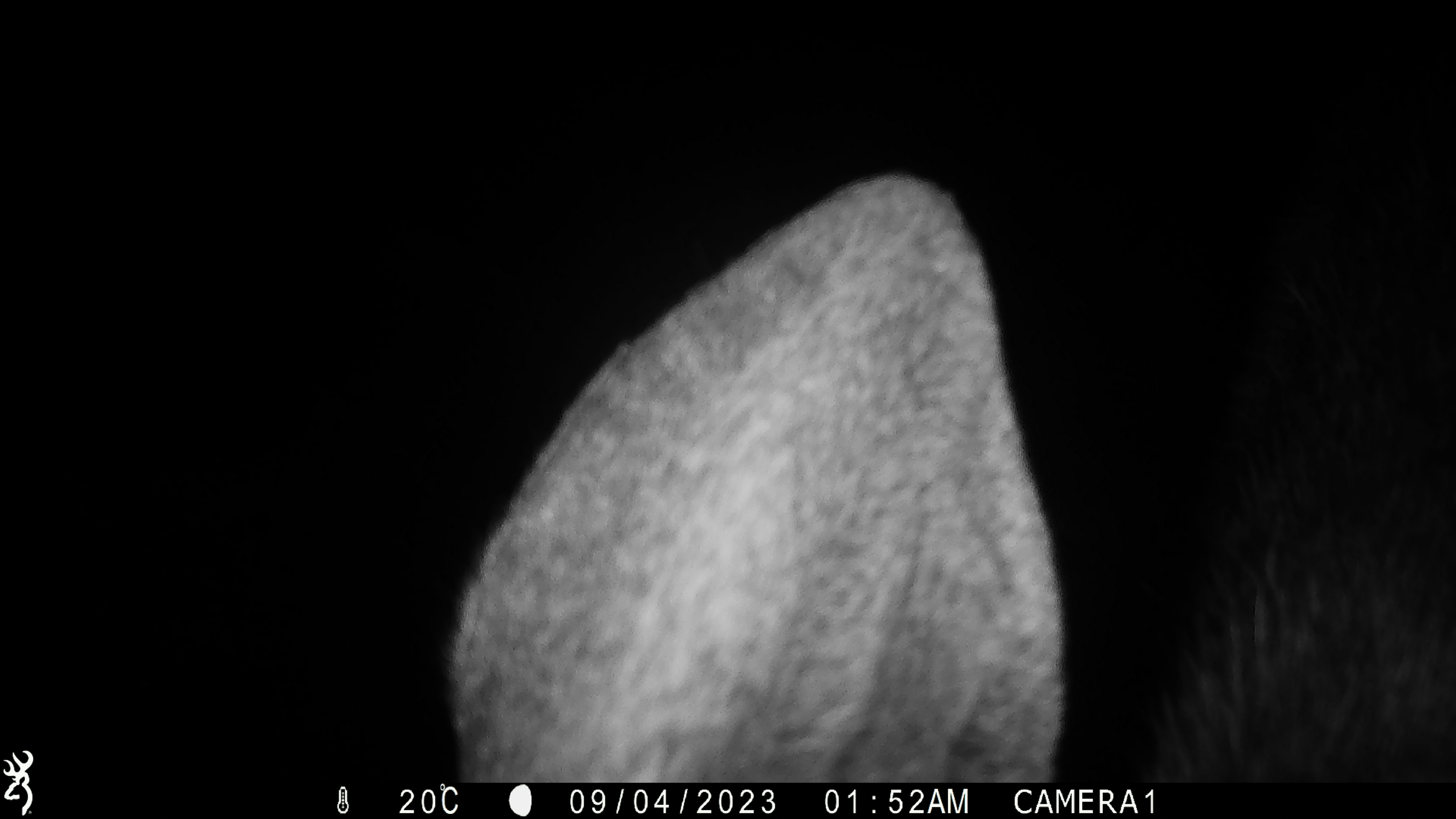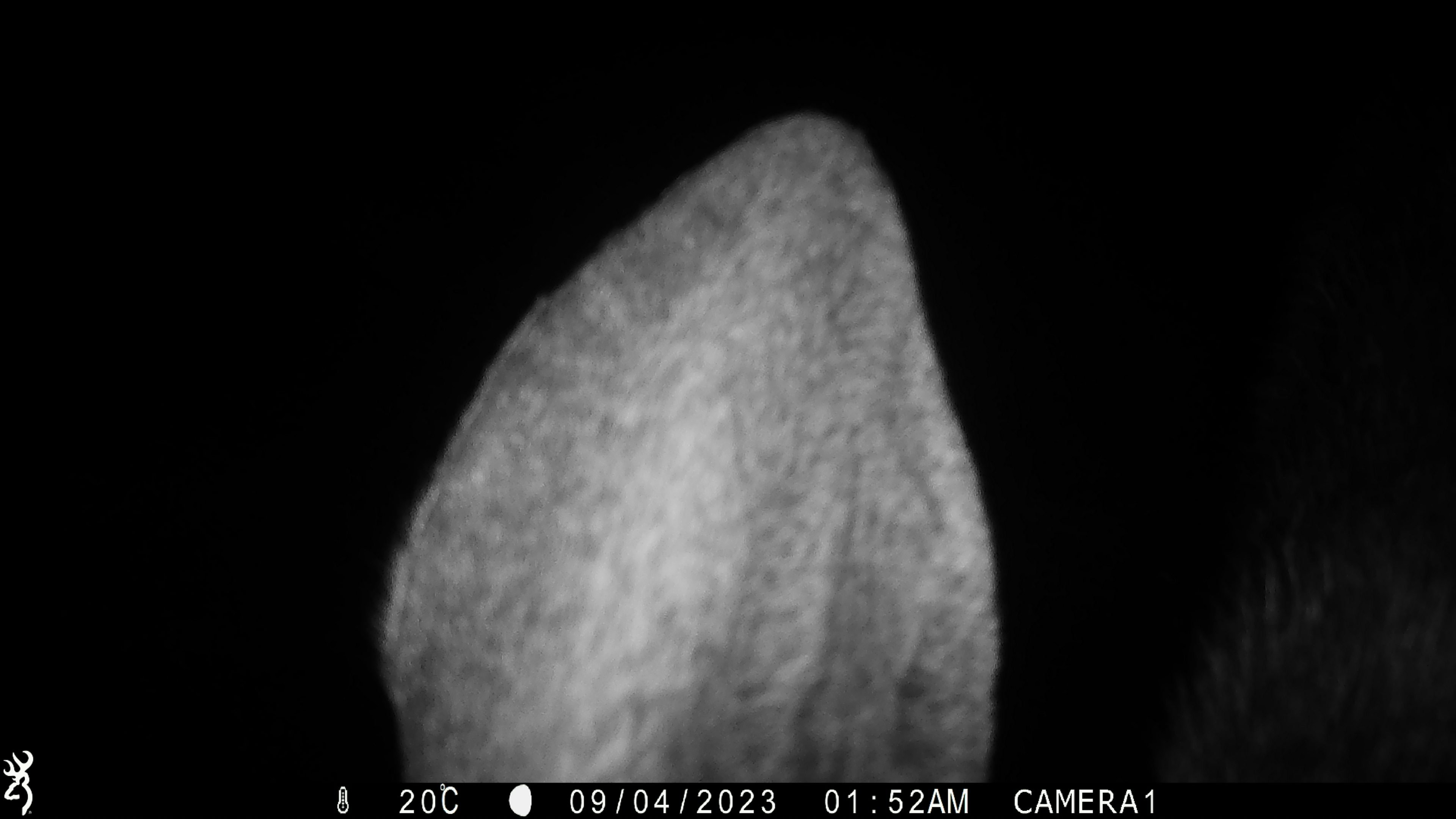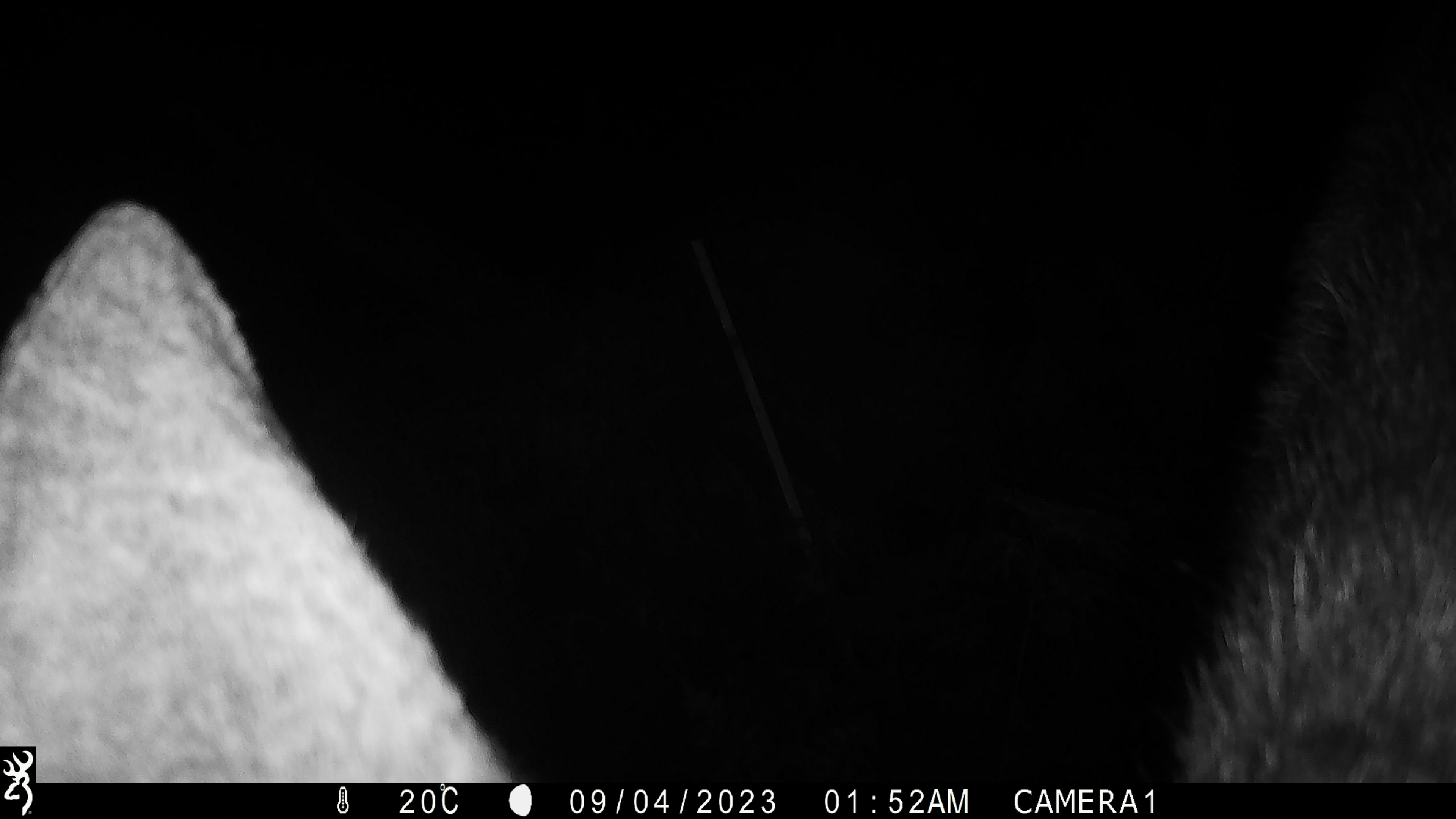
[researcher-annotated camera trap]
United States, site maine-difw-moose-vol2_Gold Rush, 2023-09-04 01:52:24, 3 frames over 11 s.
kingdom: Animalia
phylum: Chordata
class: Mammalia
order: Artiodactyla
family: Cervidae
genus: Alces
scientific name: Alces alces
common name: moose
Moose (Alces alces).